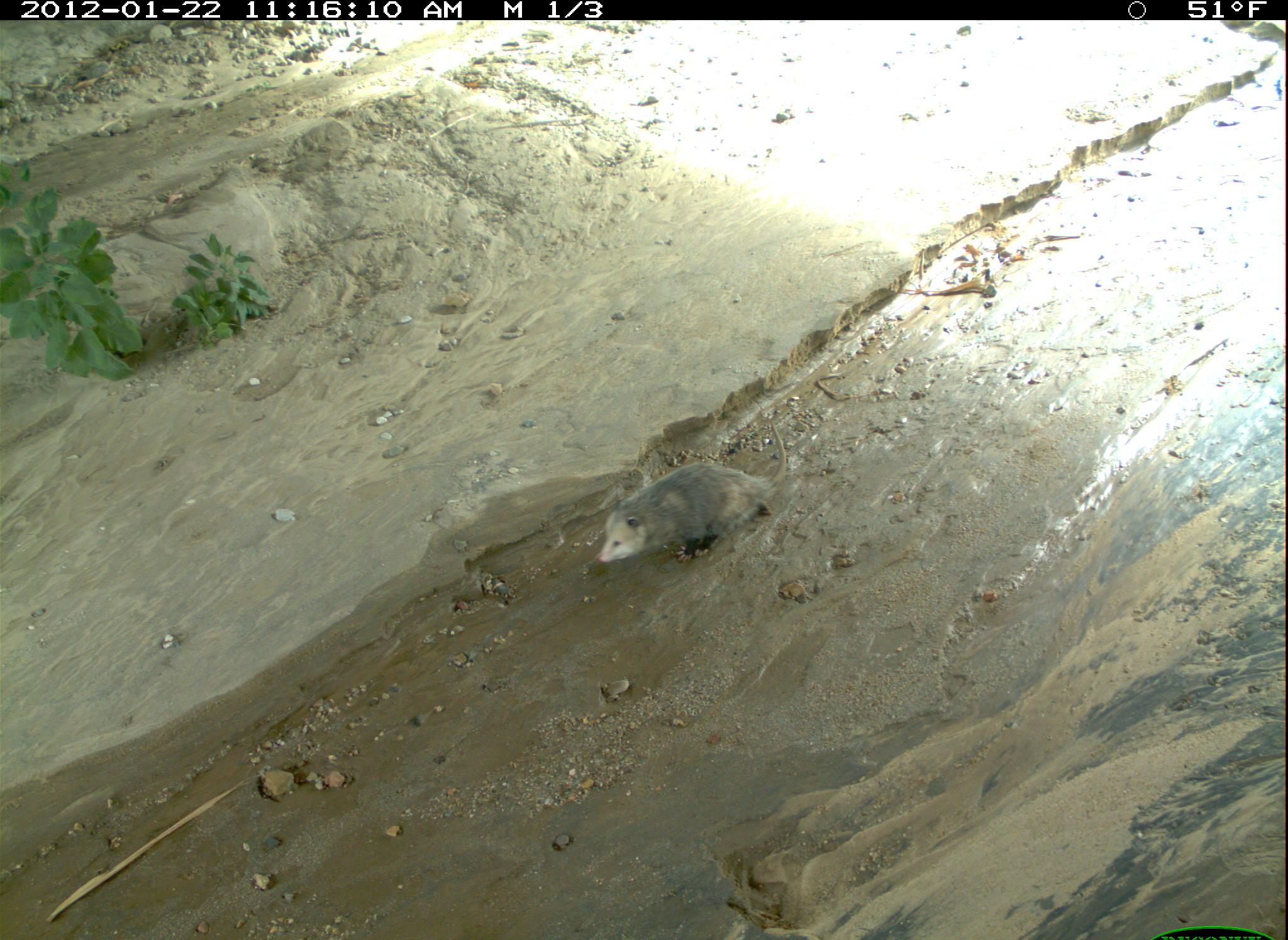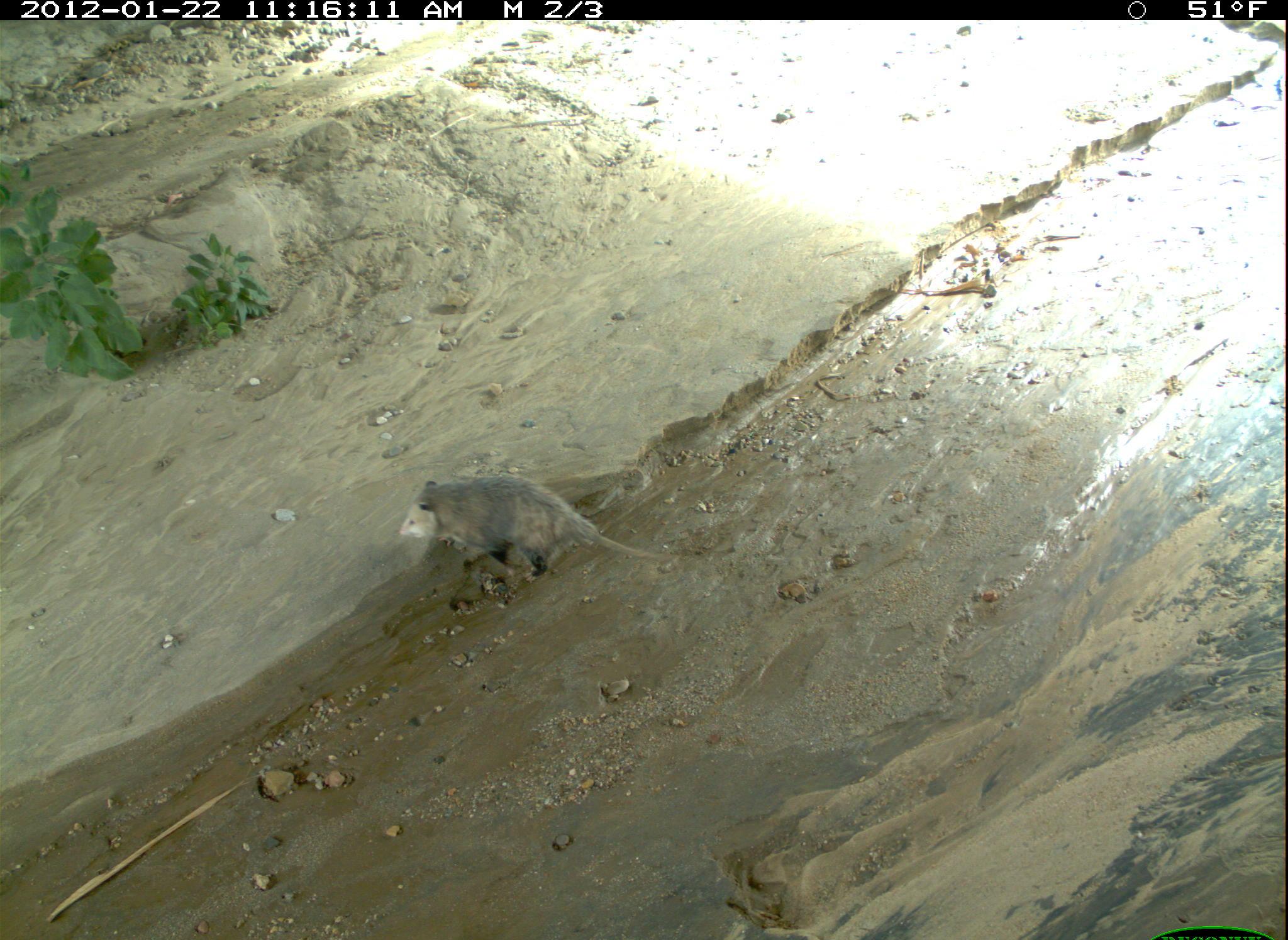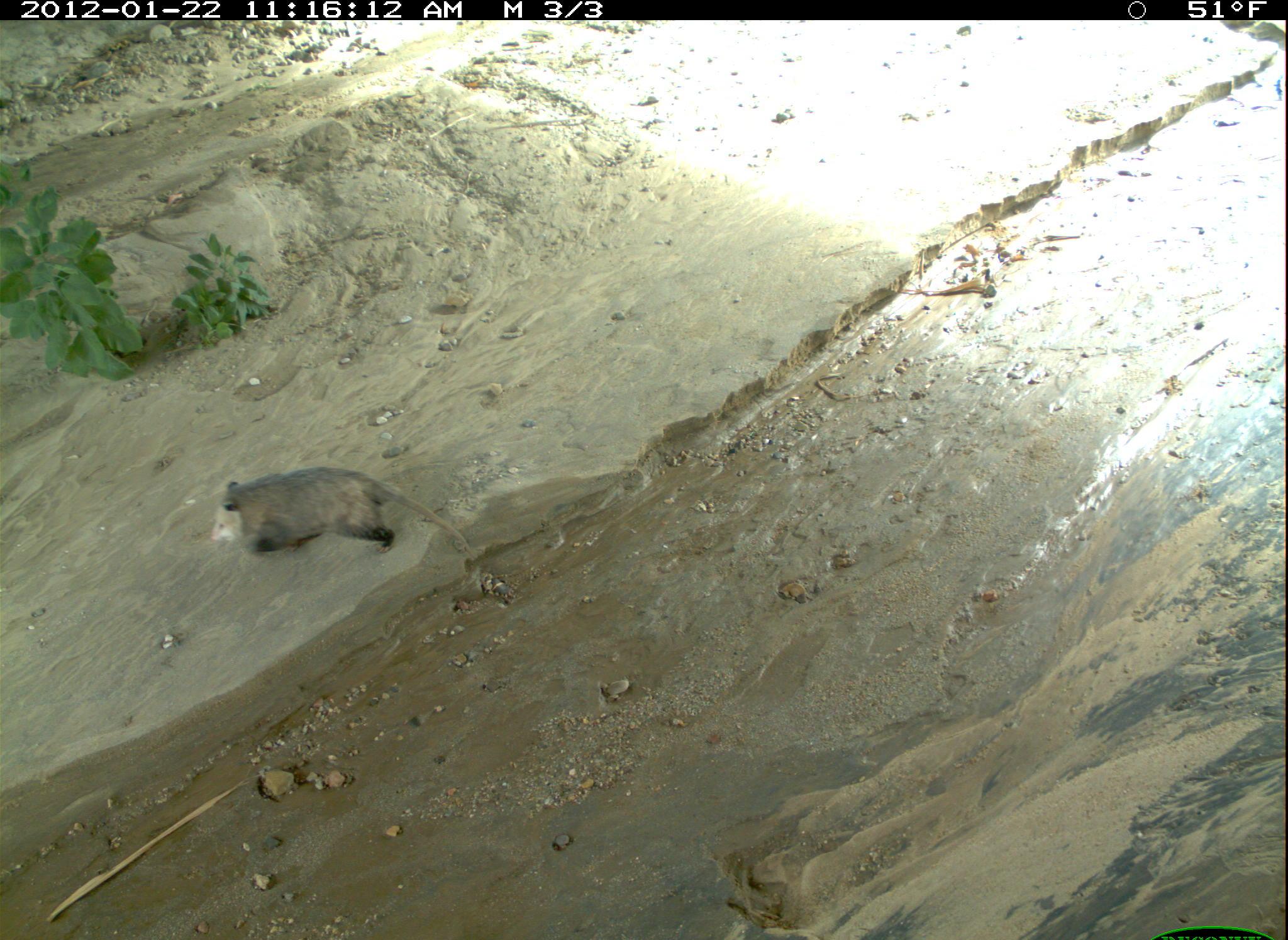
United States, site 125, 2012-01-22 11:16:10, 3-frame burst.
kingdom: Animalia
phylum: Chordata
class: Mammalia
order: Didelphimorphia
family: Didelphidae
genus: Didelphis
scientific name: Didelphis virginiana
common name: virginia opossum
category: opossum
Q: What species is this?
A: Opossum (virginia opossum) (Didelphis virginiana).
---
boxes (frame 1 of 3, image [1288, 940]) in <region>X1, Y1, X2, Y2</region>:
opossum: <region>590, 414, 799, 580</region>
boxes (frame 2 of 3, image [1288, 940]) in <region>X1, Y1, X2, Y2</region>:
opossum: <region>393, 467, 671, 590</region>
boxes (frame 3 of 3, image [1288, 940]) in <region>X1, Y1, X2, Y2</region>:
opossum: <region>206, 461, 481, 564</region>